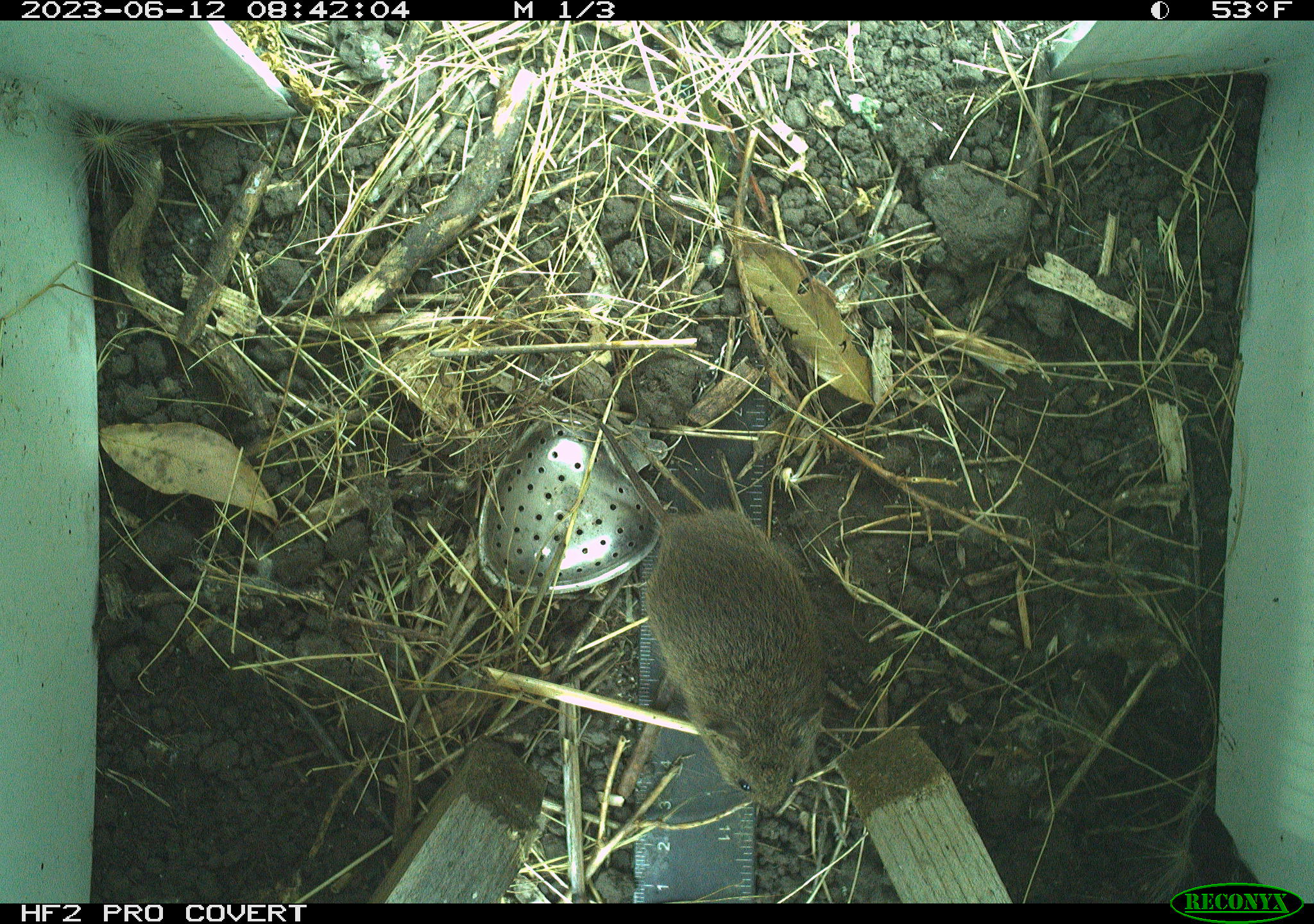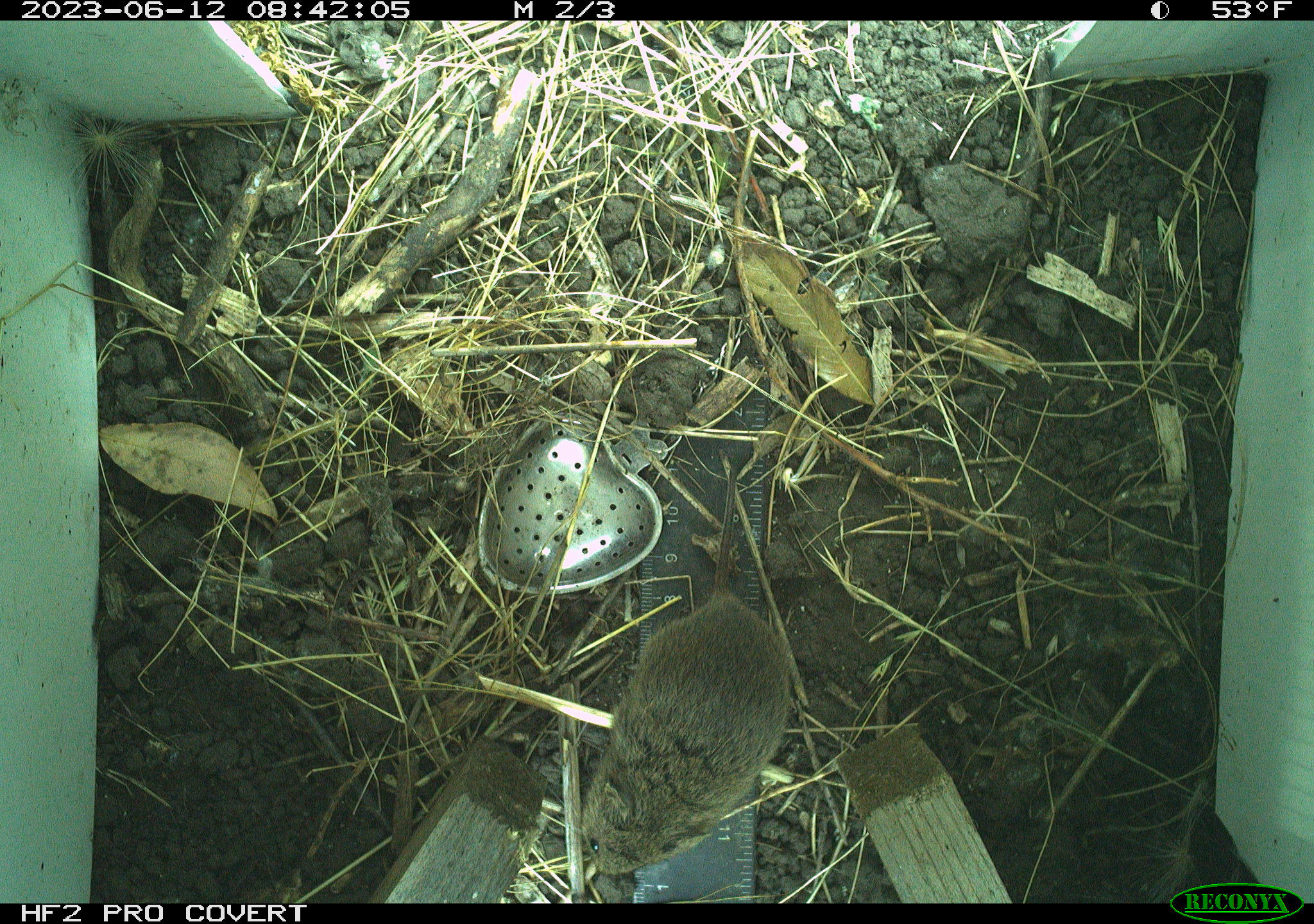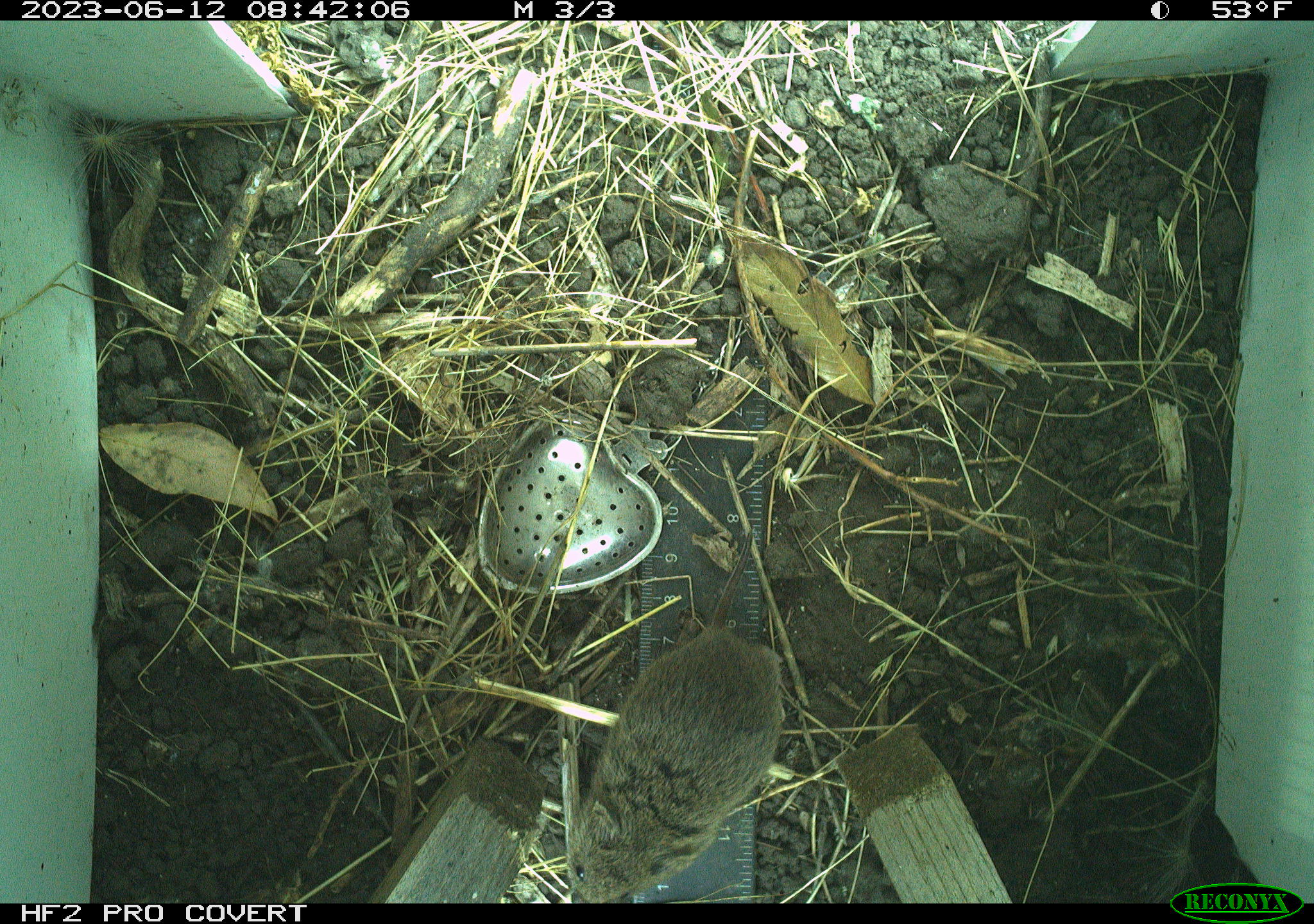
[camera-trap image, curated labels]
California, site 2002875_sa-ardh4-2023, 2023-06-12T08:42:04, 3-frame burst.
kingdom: Animalia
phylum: Chordata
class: Mammalia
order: Rodentia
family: Cricetidae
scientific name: Arvicolinae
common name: voles, lemmings, and muskrats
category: arvicolinae subfamily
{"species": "arvicolinae subfamily (voles, lemmings, and muskrats) (Arvicolinae)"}